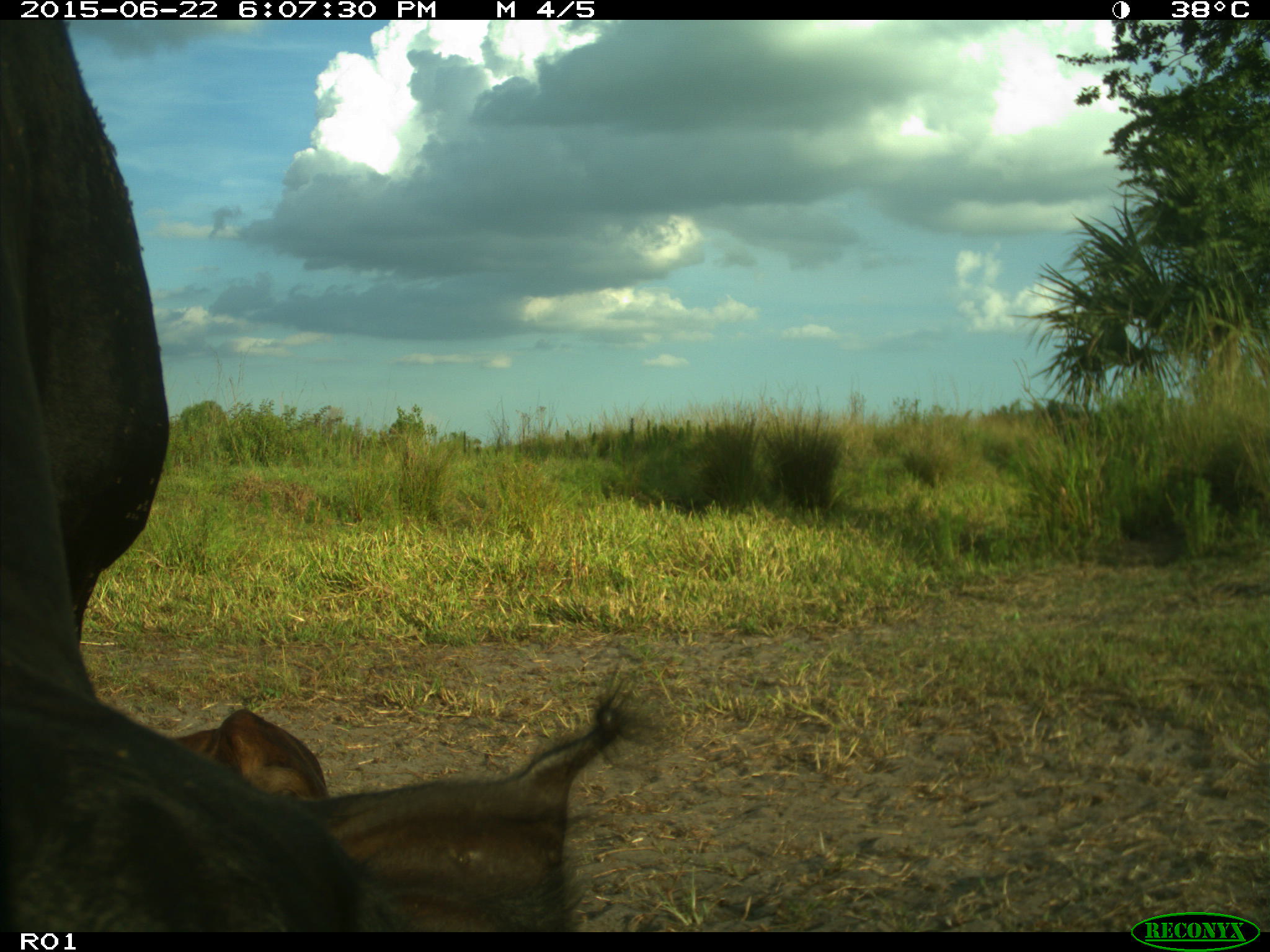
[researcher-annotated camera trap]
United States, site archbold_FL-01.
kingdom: Animalia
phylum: Chordata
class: Mammalia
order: Artiodactyla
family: Bovidae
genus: Bos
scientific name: Bos taurus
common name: domestic cow